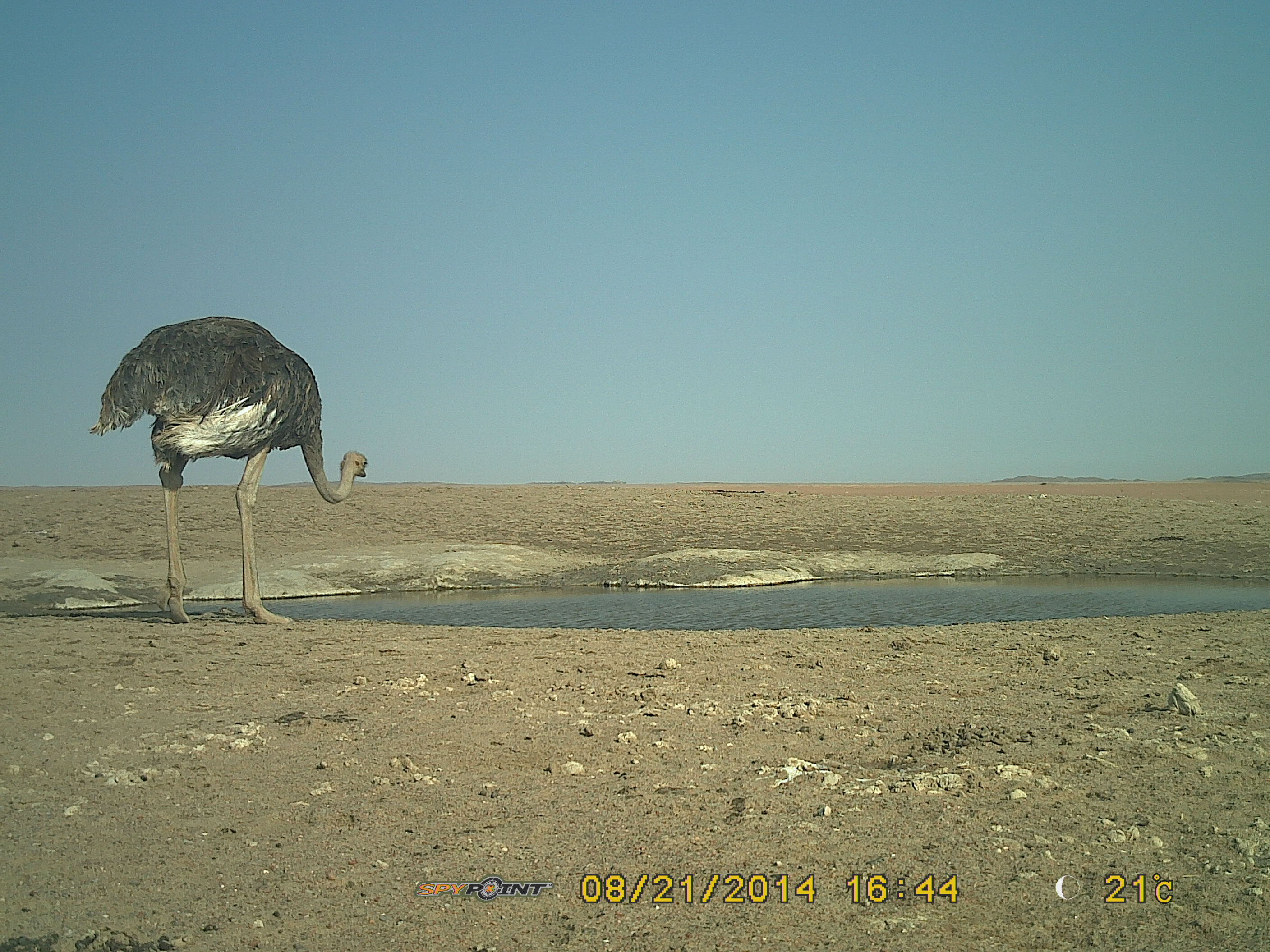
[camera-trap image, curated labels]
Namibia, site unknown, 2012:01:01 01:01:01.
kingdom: Animalia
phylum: Chordata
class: Aves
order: Struthioniformes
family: Struthionidae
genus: Struthio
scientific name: Struthio camelus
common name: common ostrich